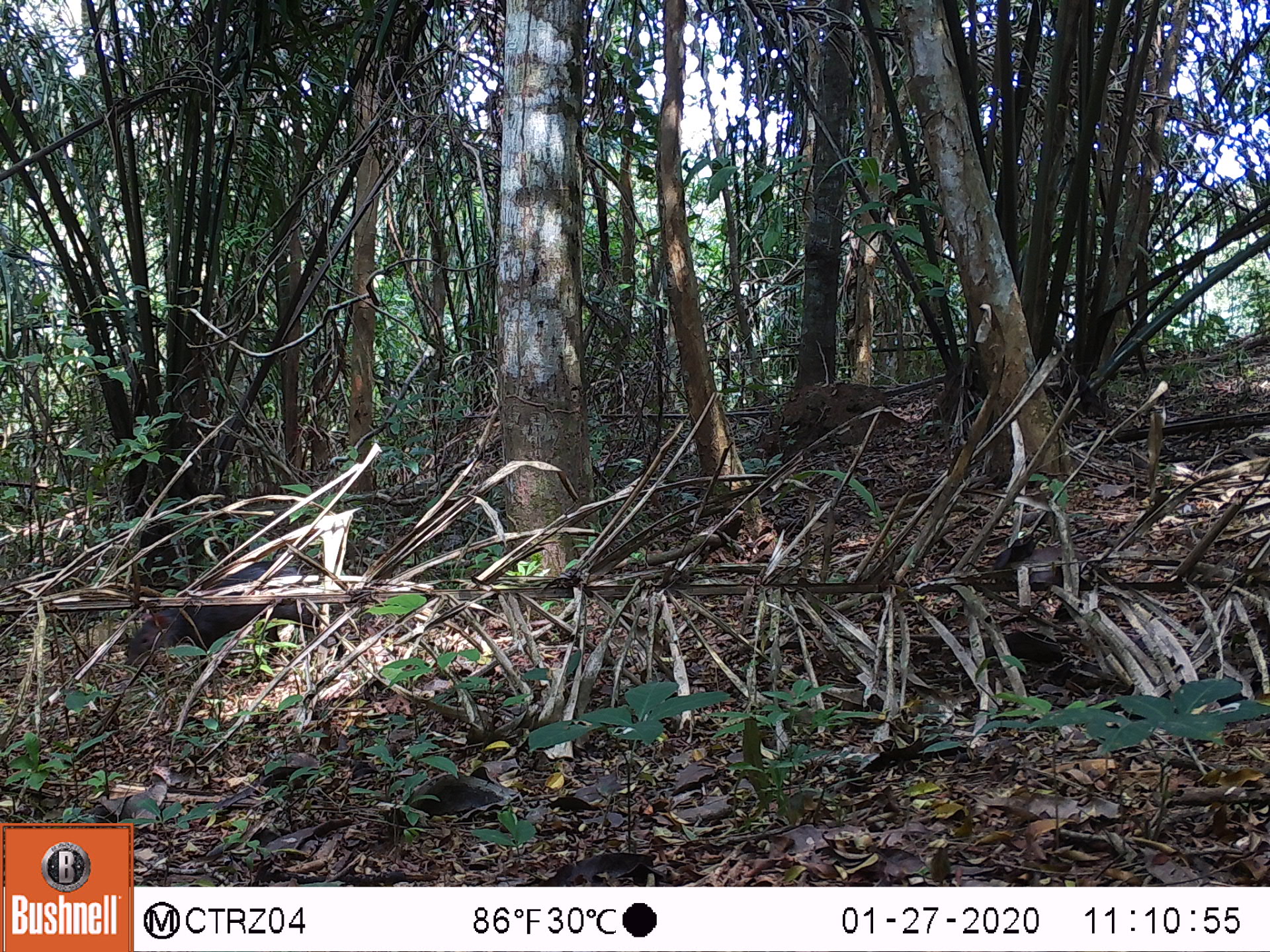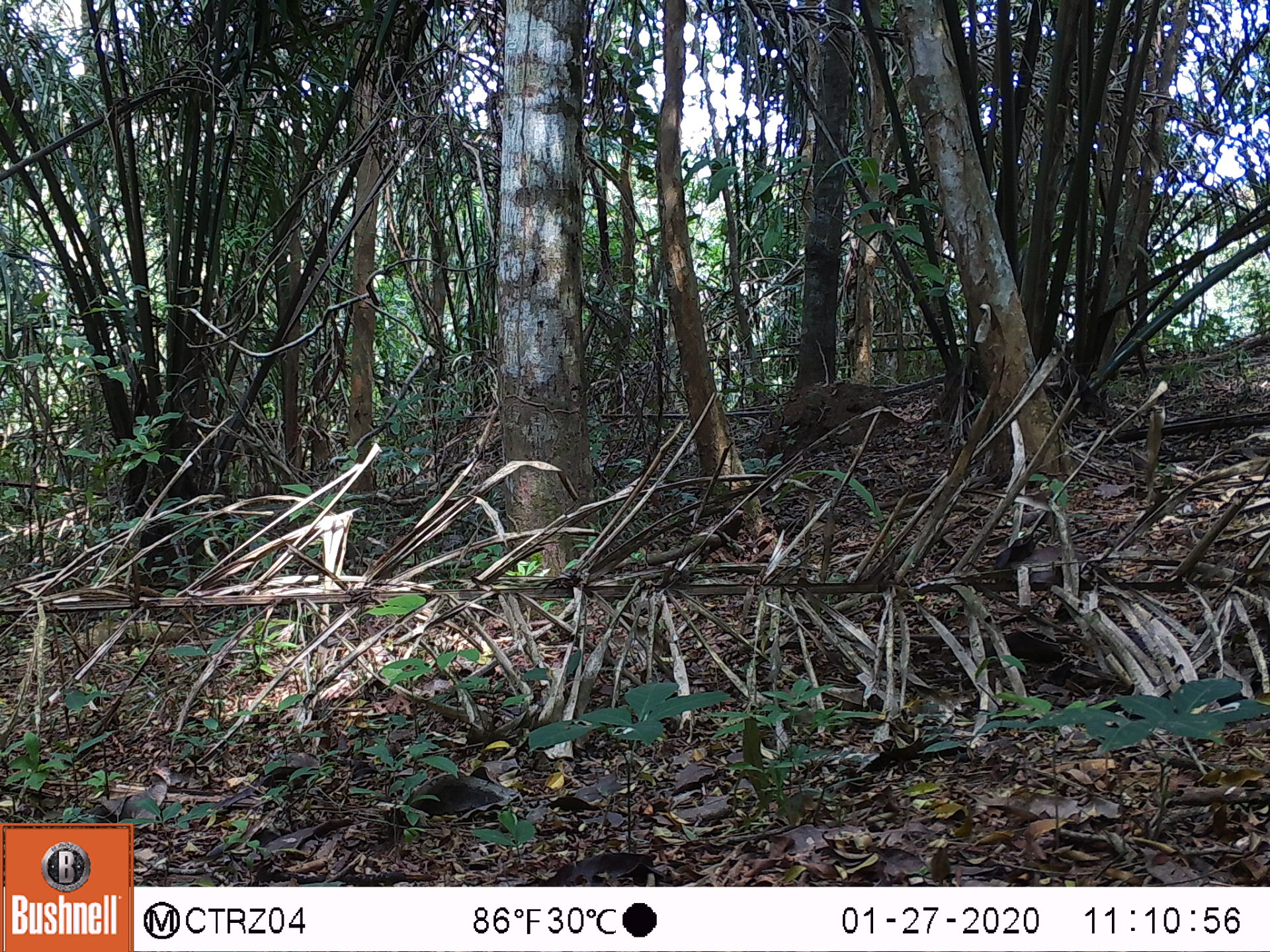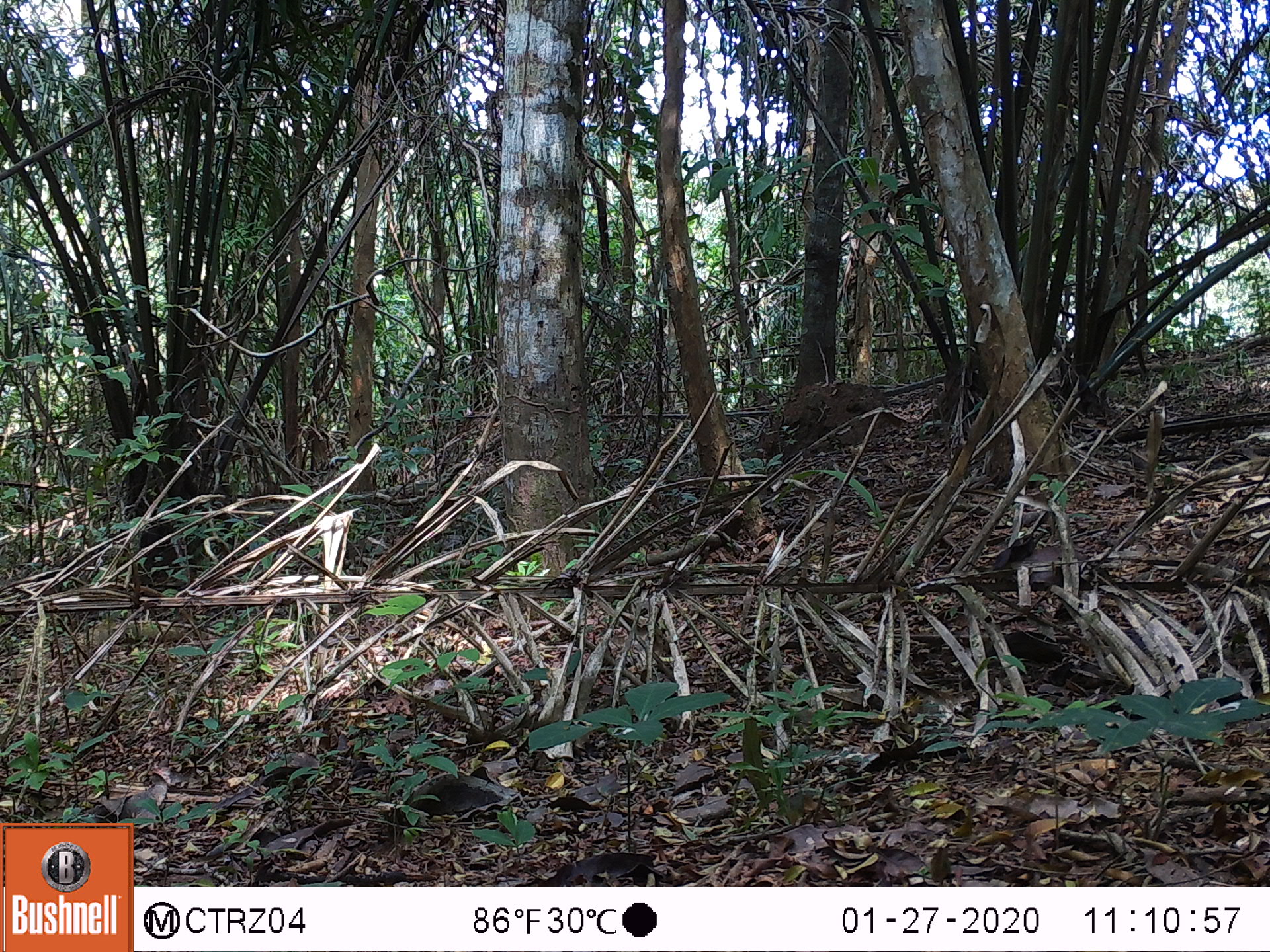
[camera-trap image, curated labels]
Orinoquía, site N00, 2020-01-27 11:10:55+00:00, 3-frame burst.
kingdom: Animalia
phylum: Chordata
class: Mammalia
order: Rodentia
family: Dasyproctidae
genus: Dasyprocta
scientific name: Dasyprocta fuliginosa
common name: black agouti